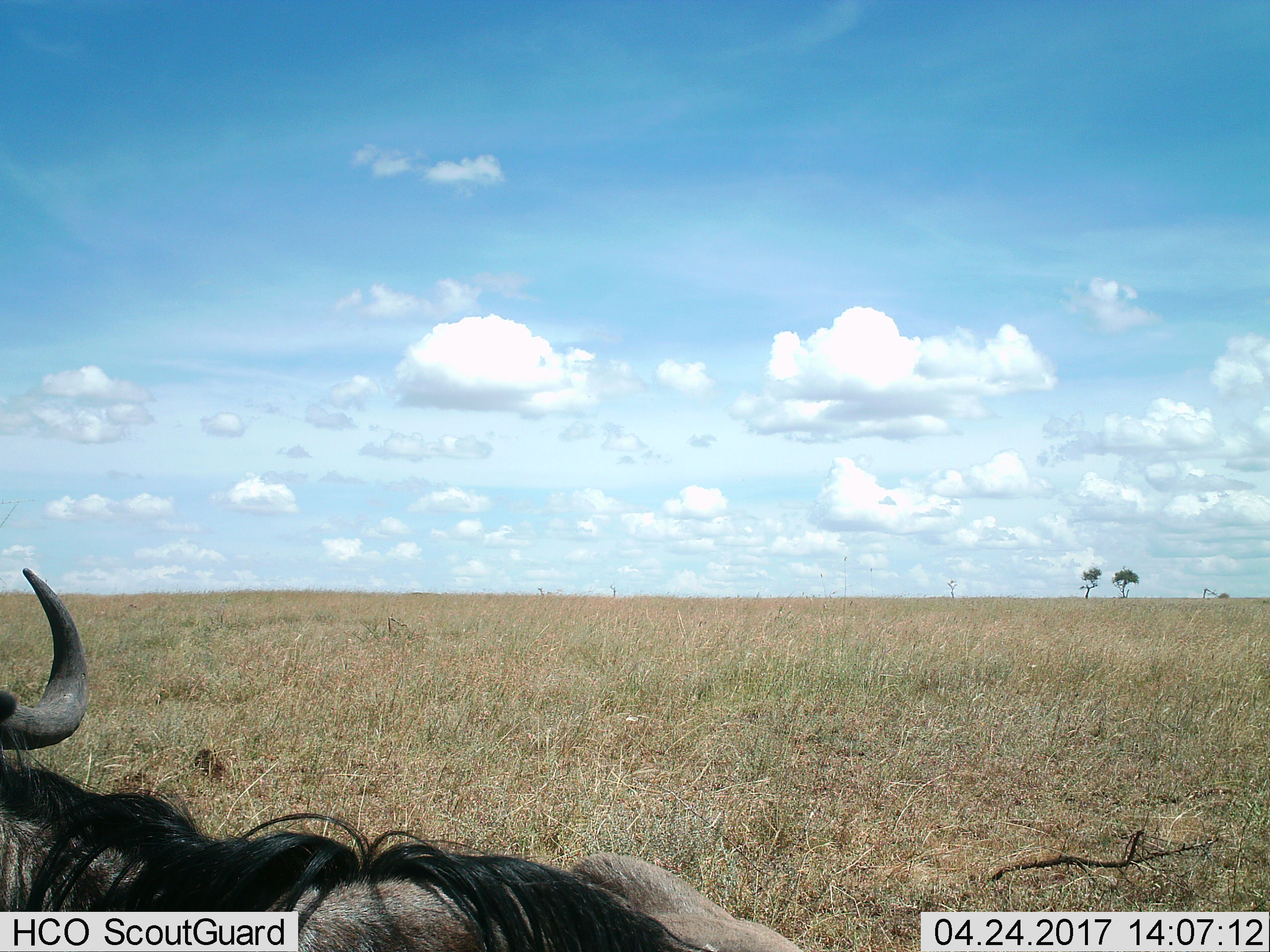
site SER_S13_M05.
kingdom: Animalia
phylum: Chordata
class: Mammalia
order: Artiodactyla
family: Bovidae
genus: Connochaetes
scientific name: Connochaetes taurinus taurinus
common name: blue wildebeest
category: wildebeestblue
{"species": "wildebeestblue (blue wildebeest) (Connochaetes taurinus taurinus)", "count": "1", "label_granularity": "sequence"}